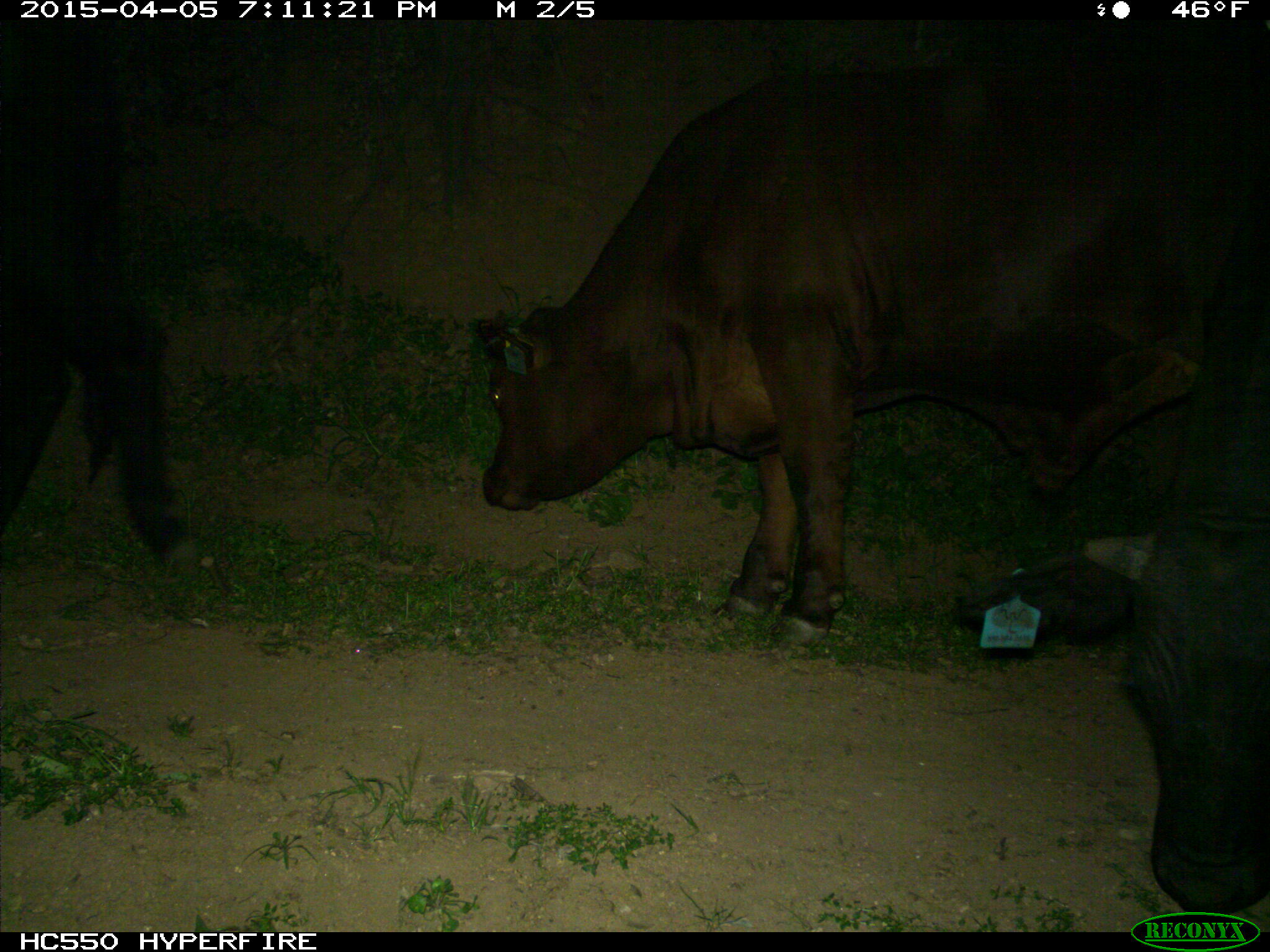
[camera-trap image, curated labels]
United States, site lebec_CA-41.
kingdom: Animalia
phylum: Chordata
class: Mammalia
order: Artiodactyla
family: Bovidae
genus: Bos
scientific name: Bos taurus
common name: domestic cow